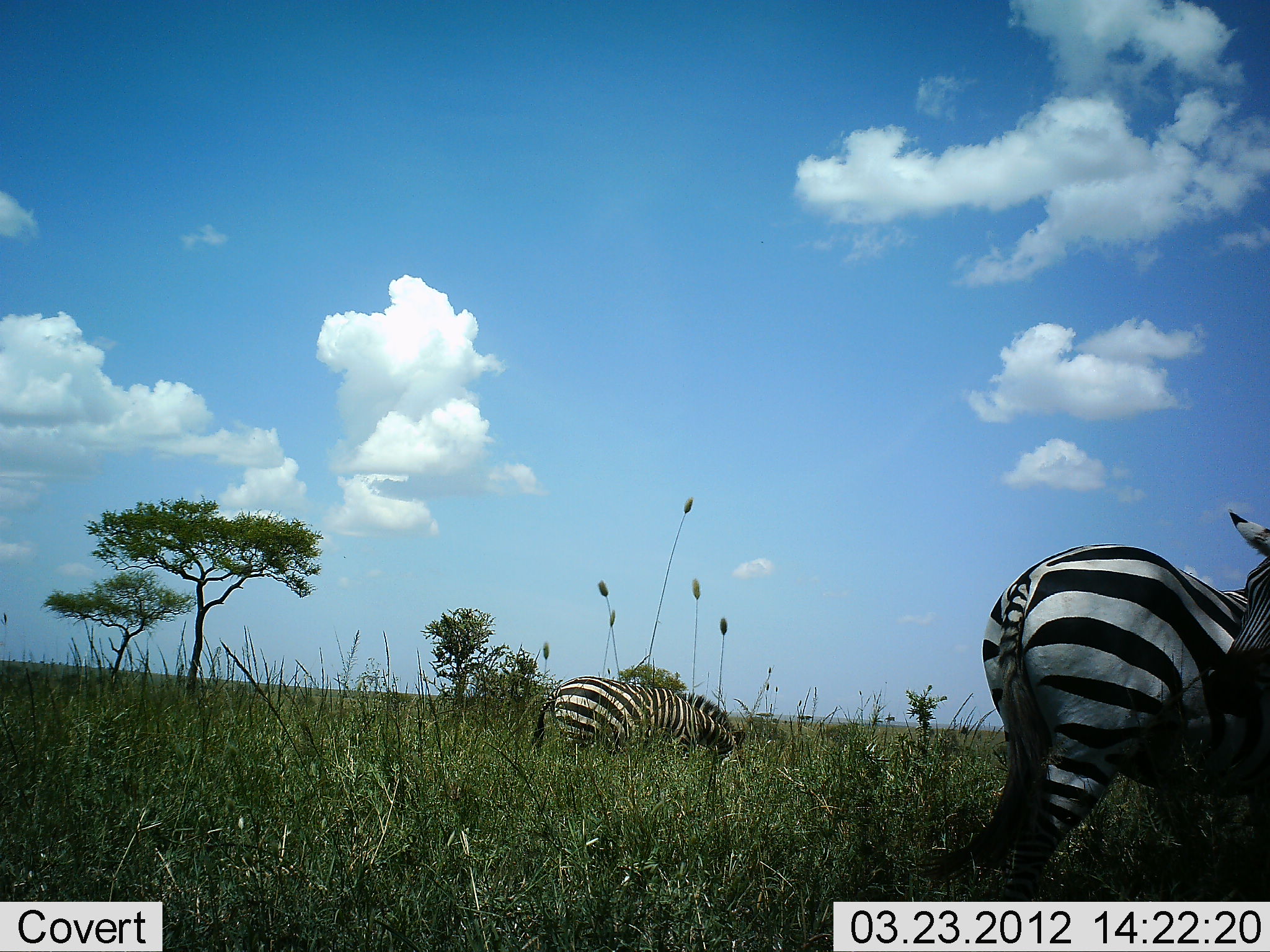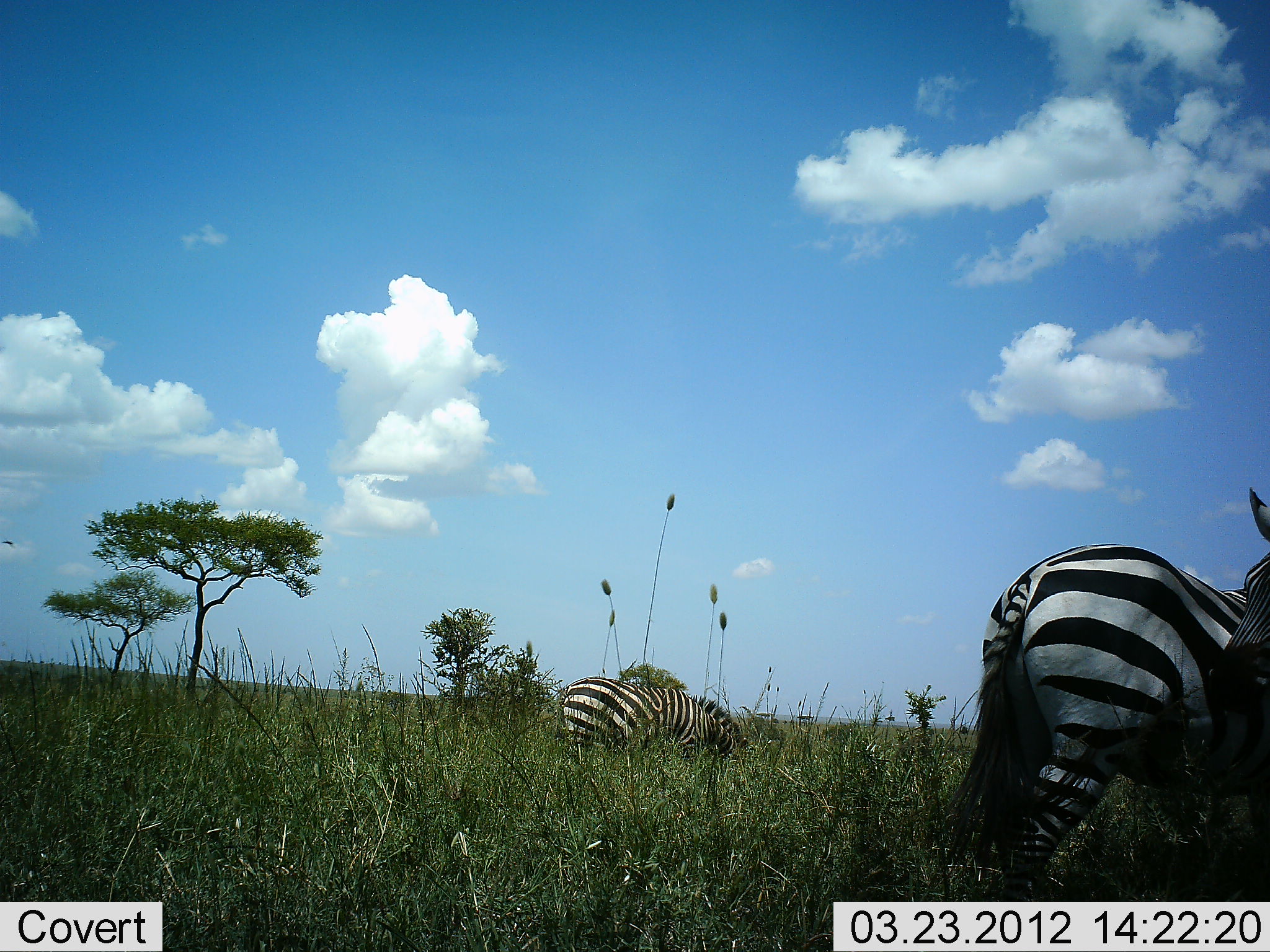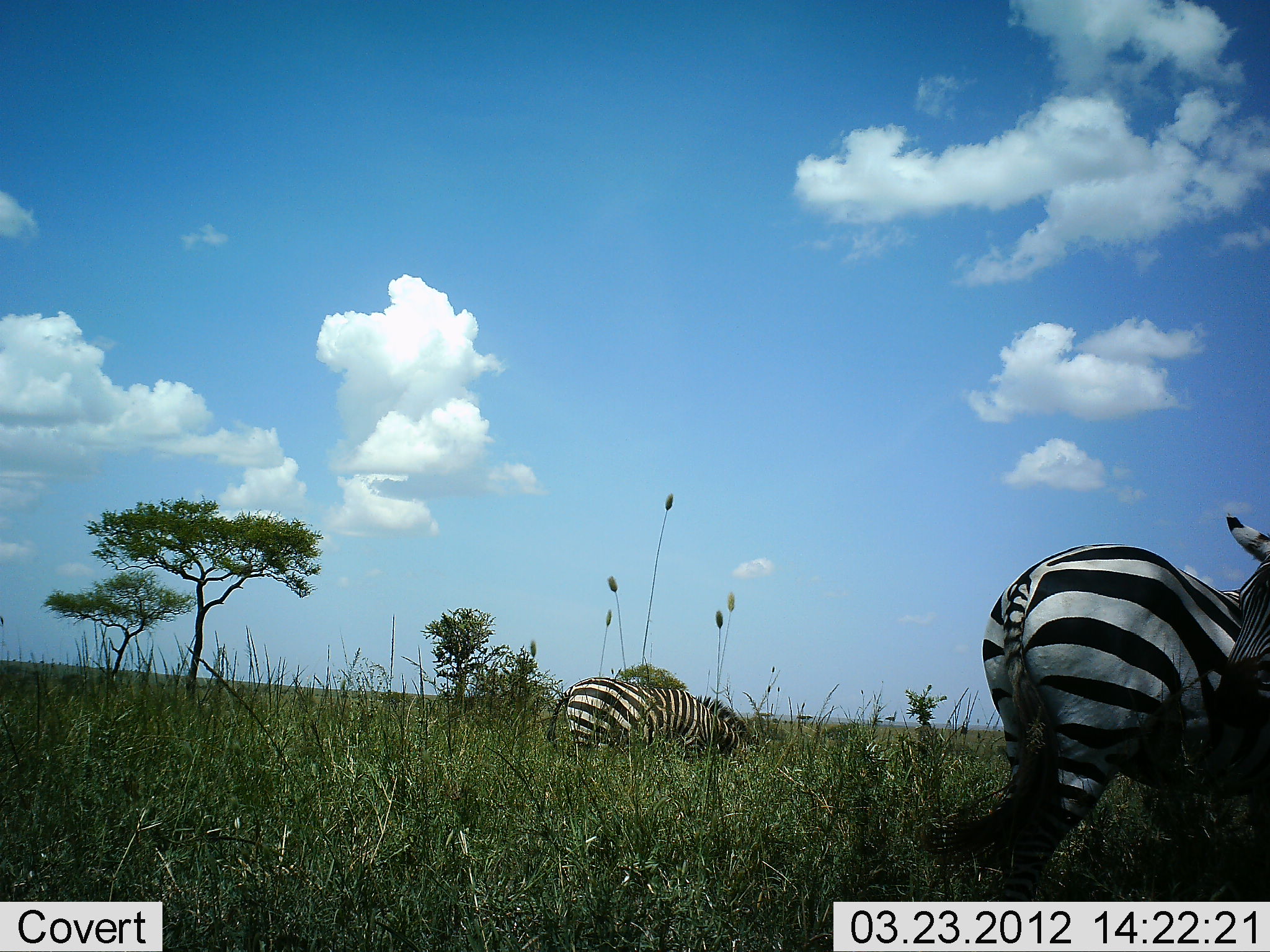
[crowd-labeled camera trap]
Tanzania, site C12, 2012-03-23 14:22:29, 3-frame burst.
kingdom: Animalia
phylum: Chordata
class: Mammalia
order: Perissodactyla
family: Equidae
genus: Equus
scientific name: Equus quagga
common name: plains zebra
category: zebra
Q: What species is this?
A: Zebra (plains zebra) (Equus quagga).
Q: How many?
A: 3.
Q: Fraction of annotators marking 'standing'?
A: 67%.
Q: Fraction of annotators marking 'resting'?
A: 0%.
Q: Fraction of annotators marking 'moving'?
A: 11%.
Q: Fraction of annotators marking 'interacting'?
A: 17%.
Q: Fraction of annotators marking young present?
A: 0%.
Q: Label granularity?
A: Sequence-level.